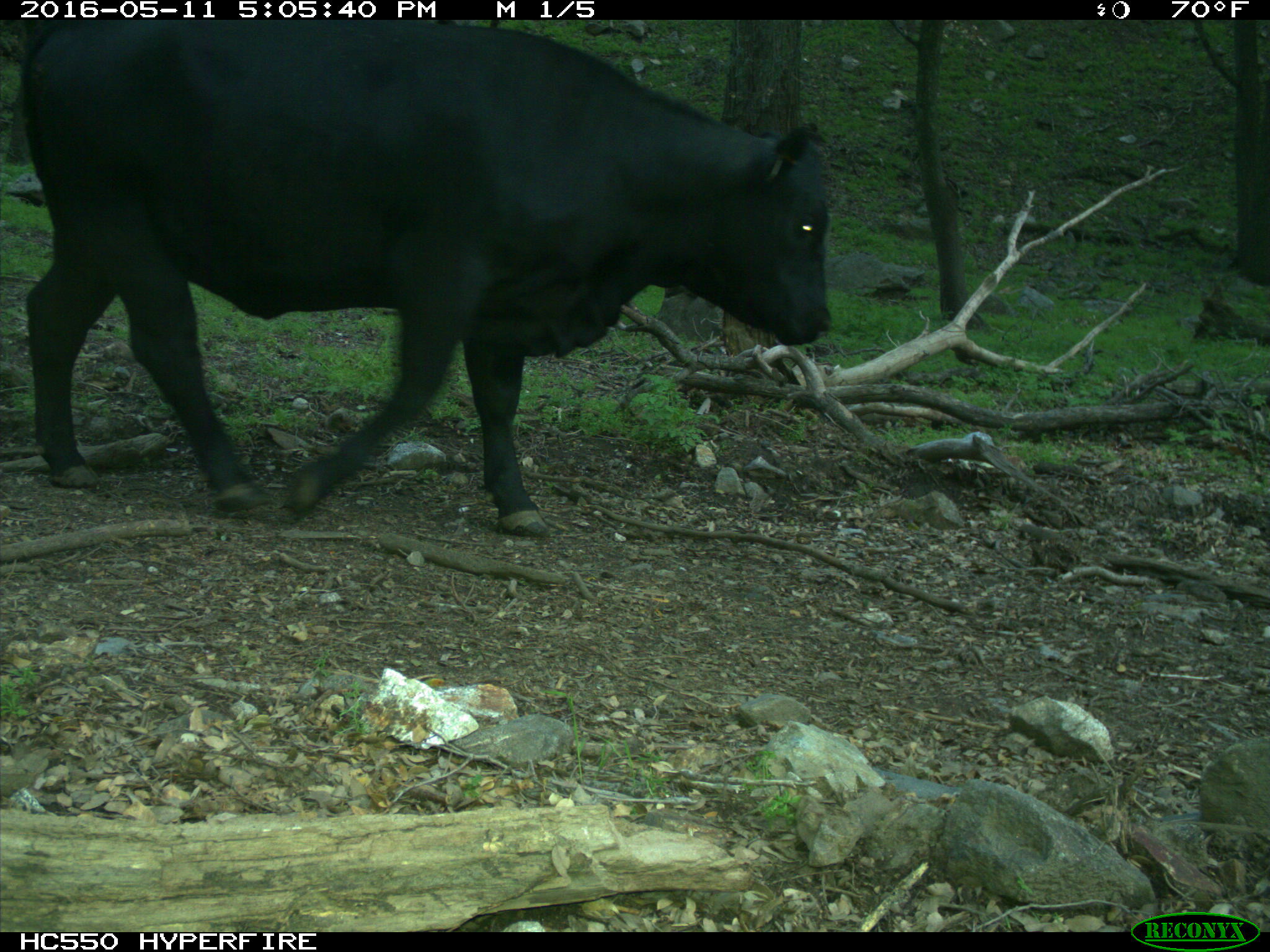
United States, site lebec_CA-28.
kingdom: Animalia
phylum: Chordata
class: Mammalia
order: Artiodactyla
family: Bovidae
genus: Bos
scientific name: Bos taurus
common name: domestic cow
Bos taurus (domestic cow).